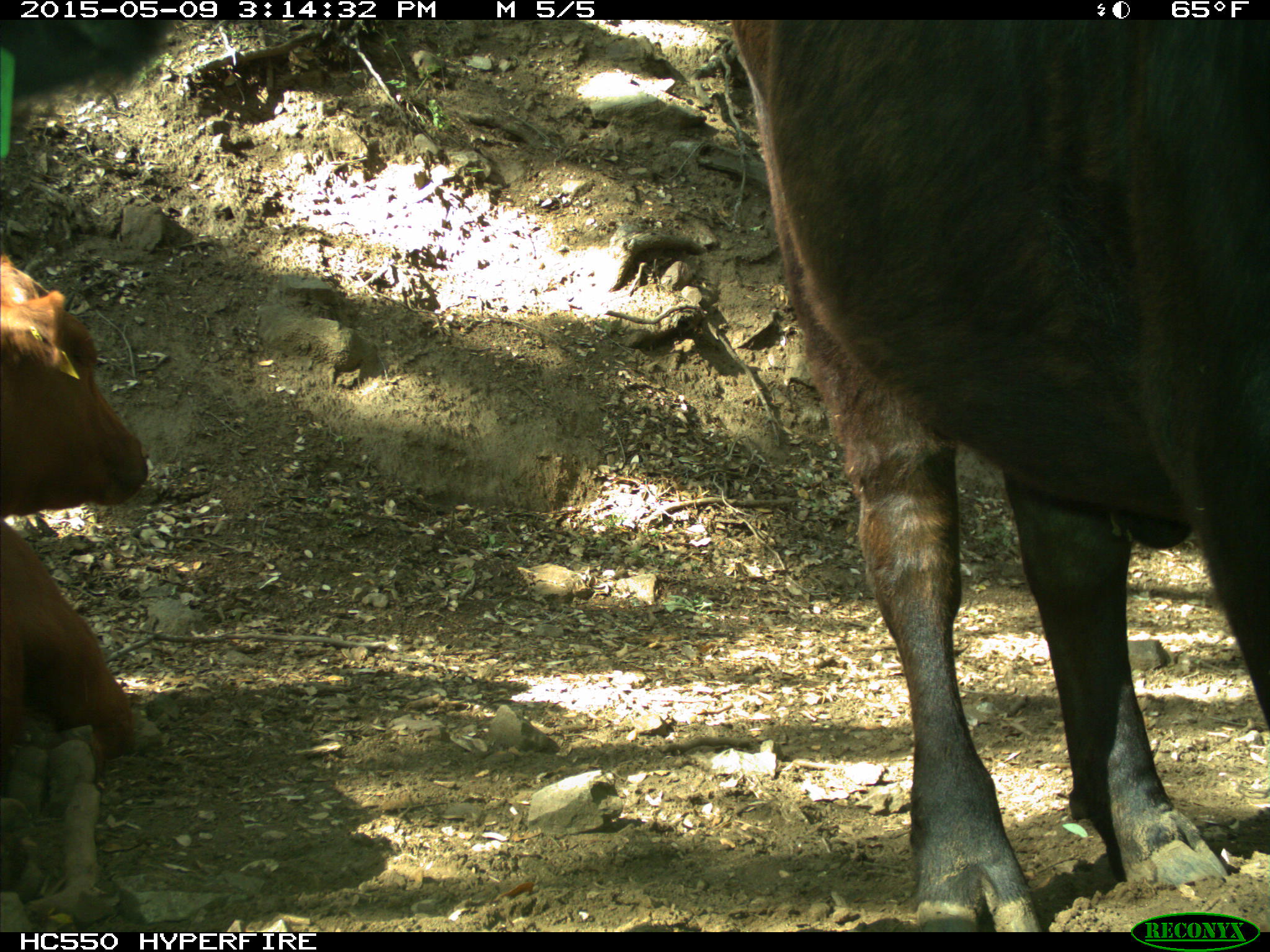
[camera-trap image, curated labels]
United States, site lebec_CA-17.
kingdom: Animalia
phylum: Chordata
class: Mammalia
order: Artiodactyla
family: Bovidae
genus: Bos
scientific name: Bos taurus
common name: domestic cow